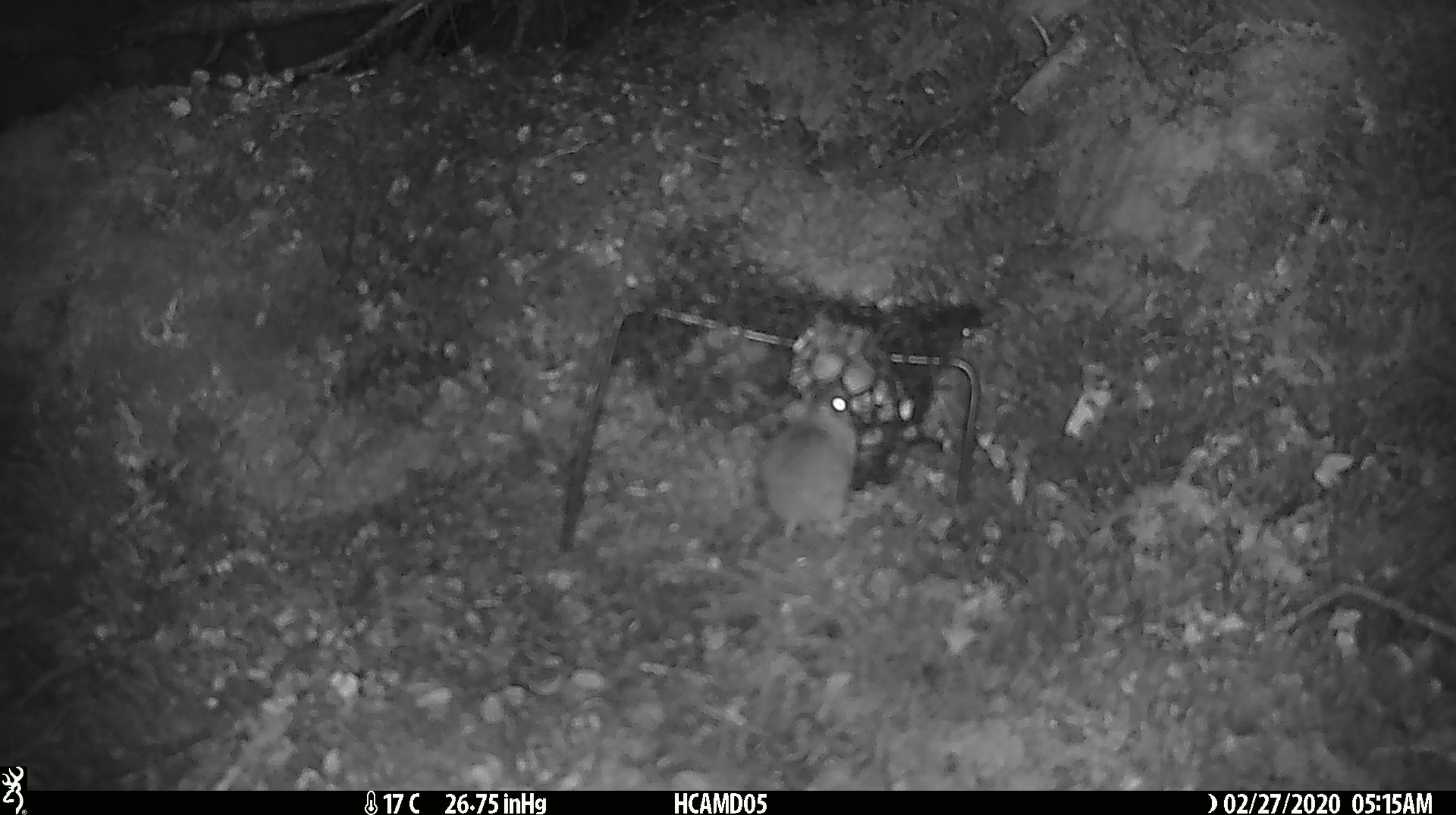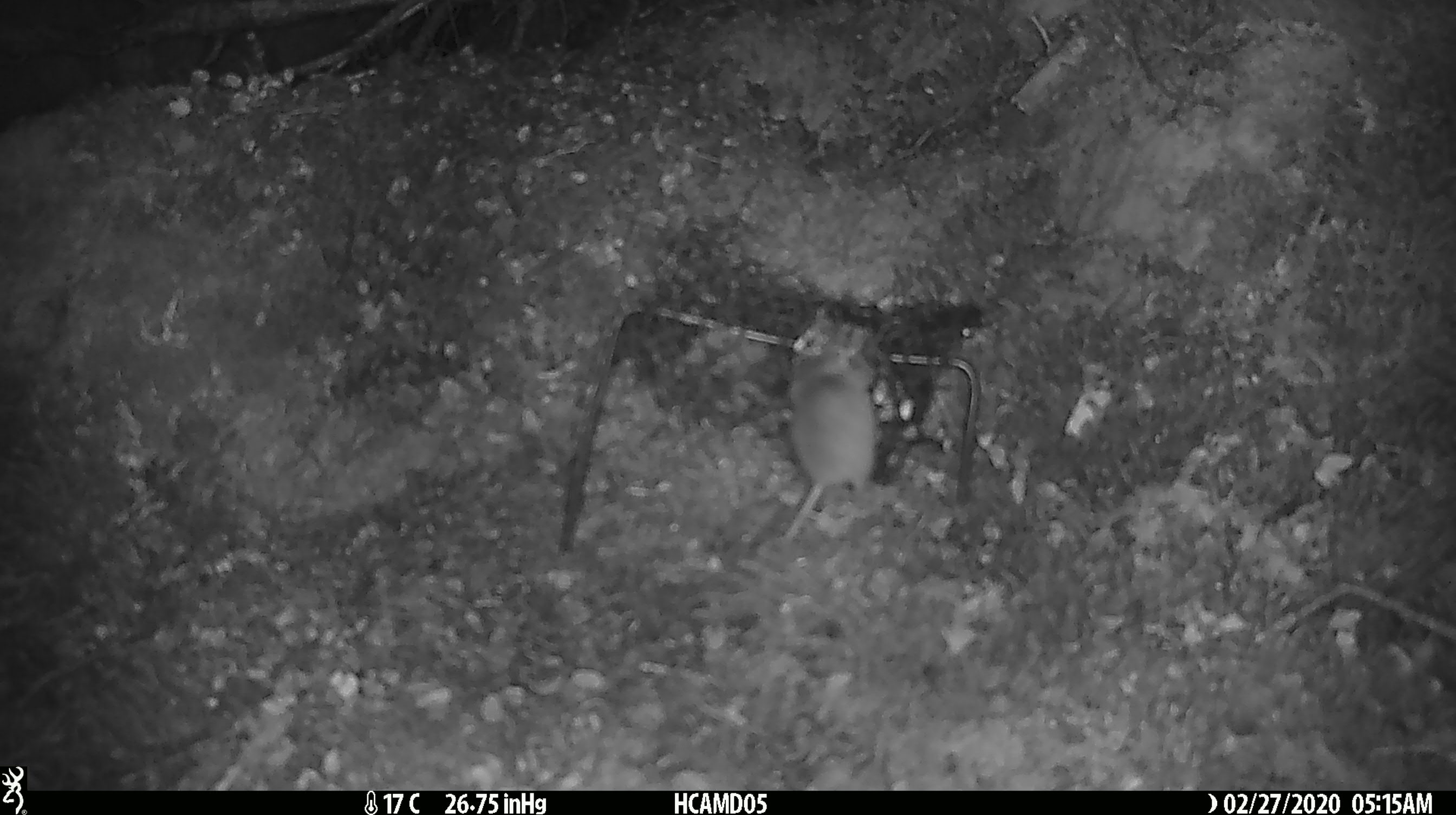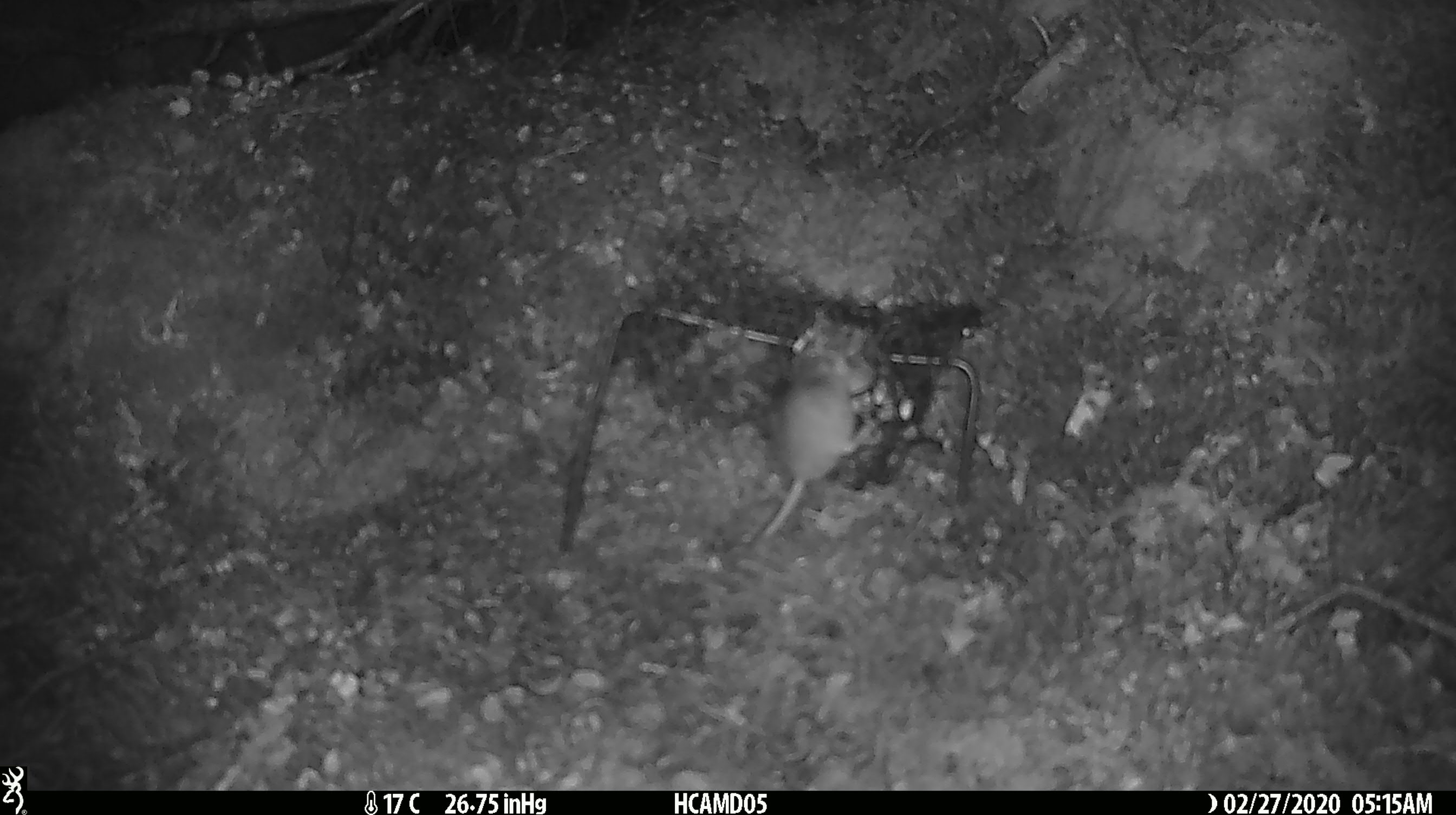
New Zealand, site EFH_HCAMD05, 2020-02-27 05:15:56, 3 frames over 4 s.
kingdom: Animalia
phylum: Chordata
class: Mammalia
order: Rodentia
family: Muridae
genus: Mus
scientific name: Mus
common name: mouse